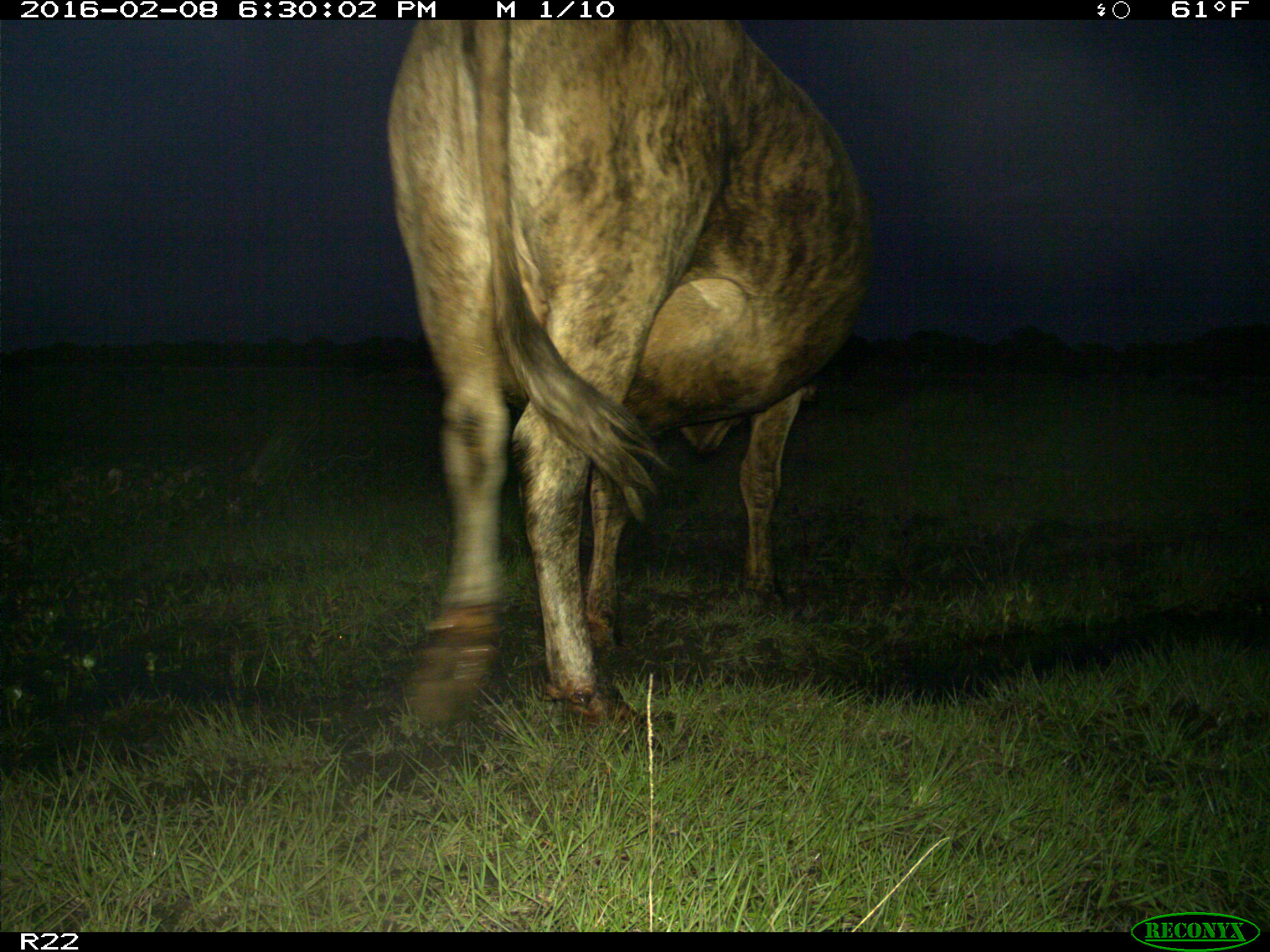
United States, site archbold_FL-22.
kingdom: Animalia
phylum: Chordata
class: Mammalia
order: Artiodactyla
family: Bovidae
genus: Bos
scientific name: Bos taurus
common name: domestic cow